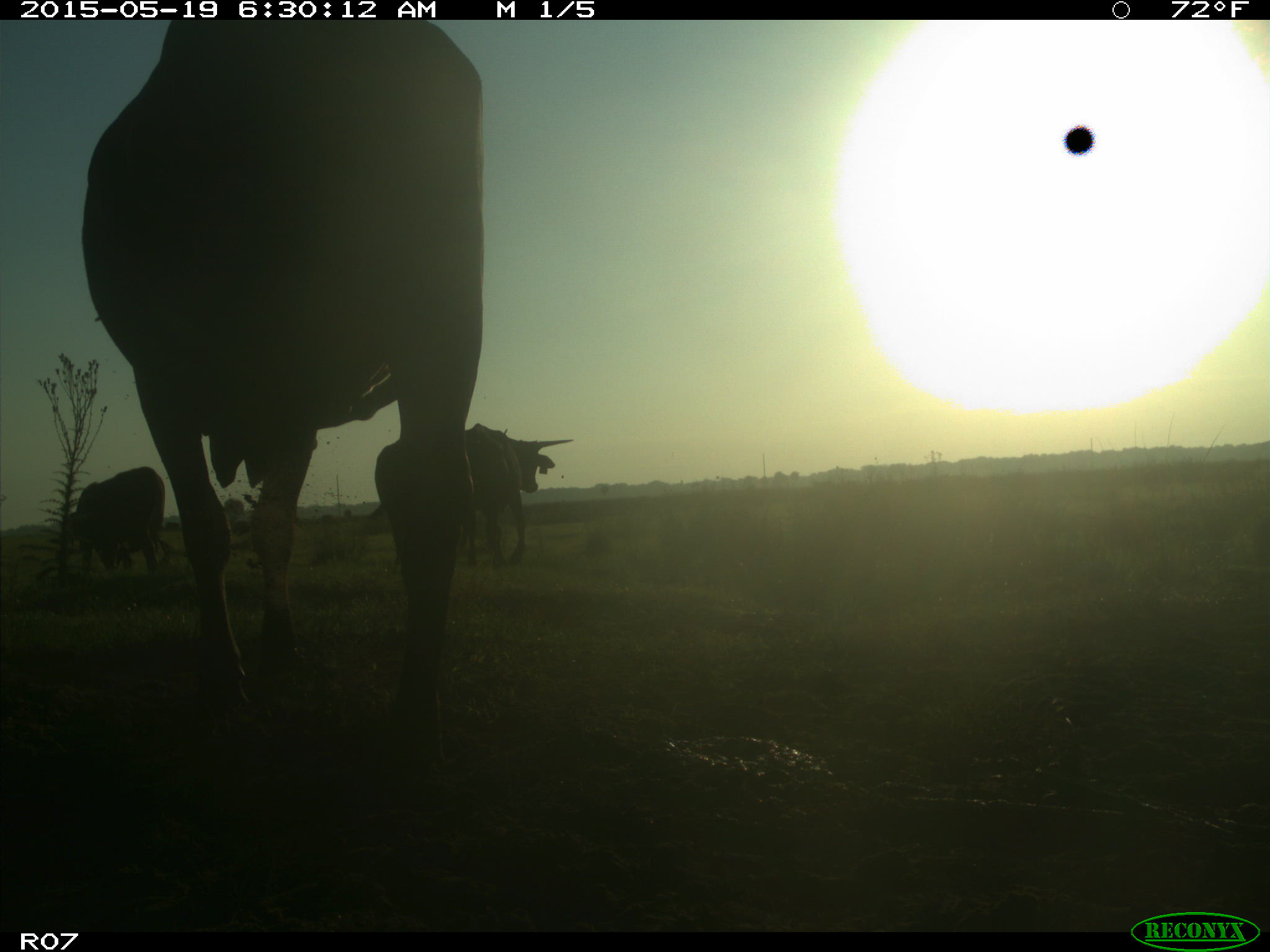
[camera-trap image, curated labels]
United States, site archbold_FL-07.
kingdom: Animalia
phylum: Chordata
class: Mammalia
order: Artiodactyla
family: Bovidae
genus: Bos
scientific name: Bos taurus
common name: domestic cow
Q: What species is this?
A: Bos taurus (domestic cow).